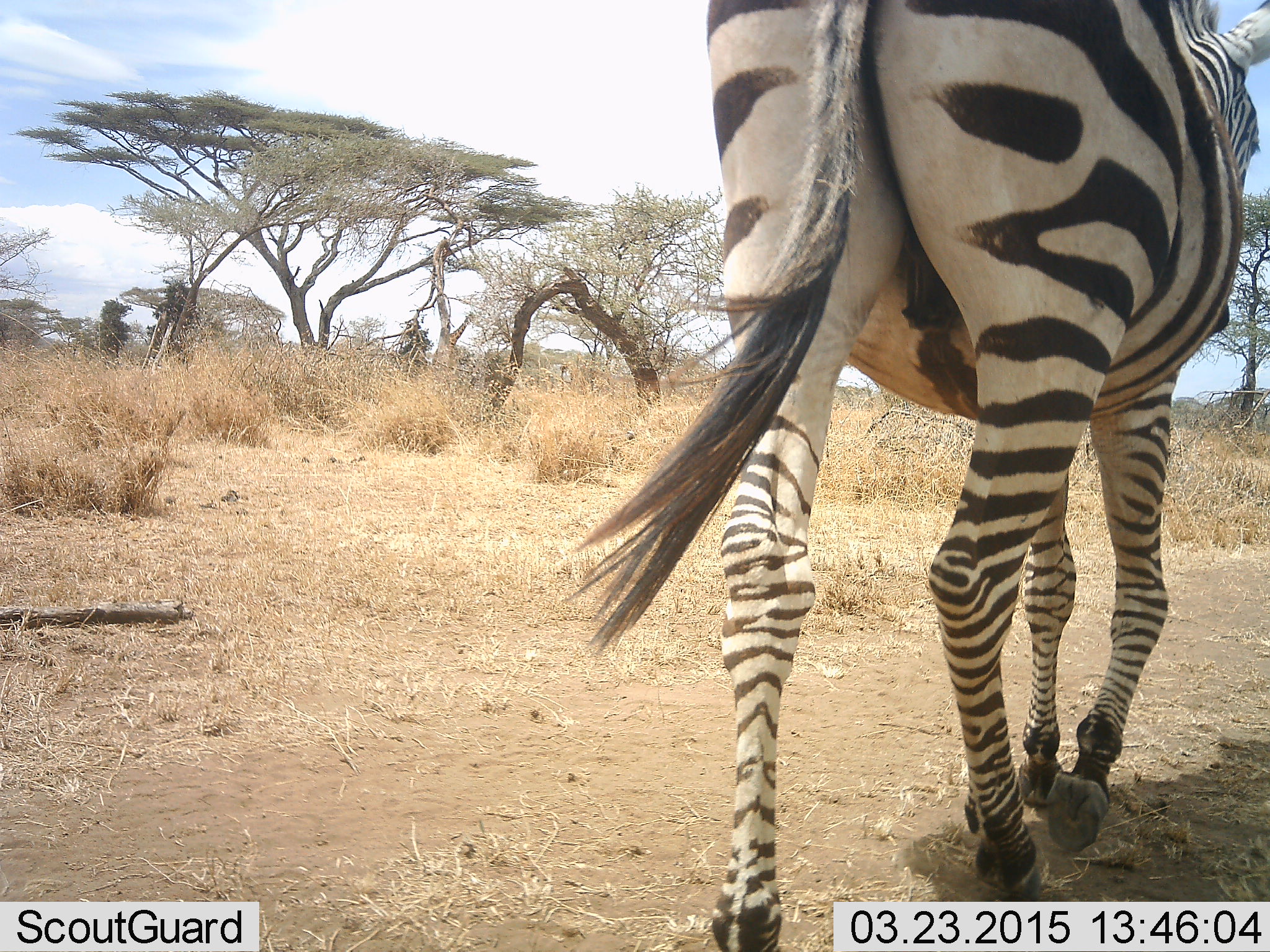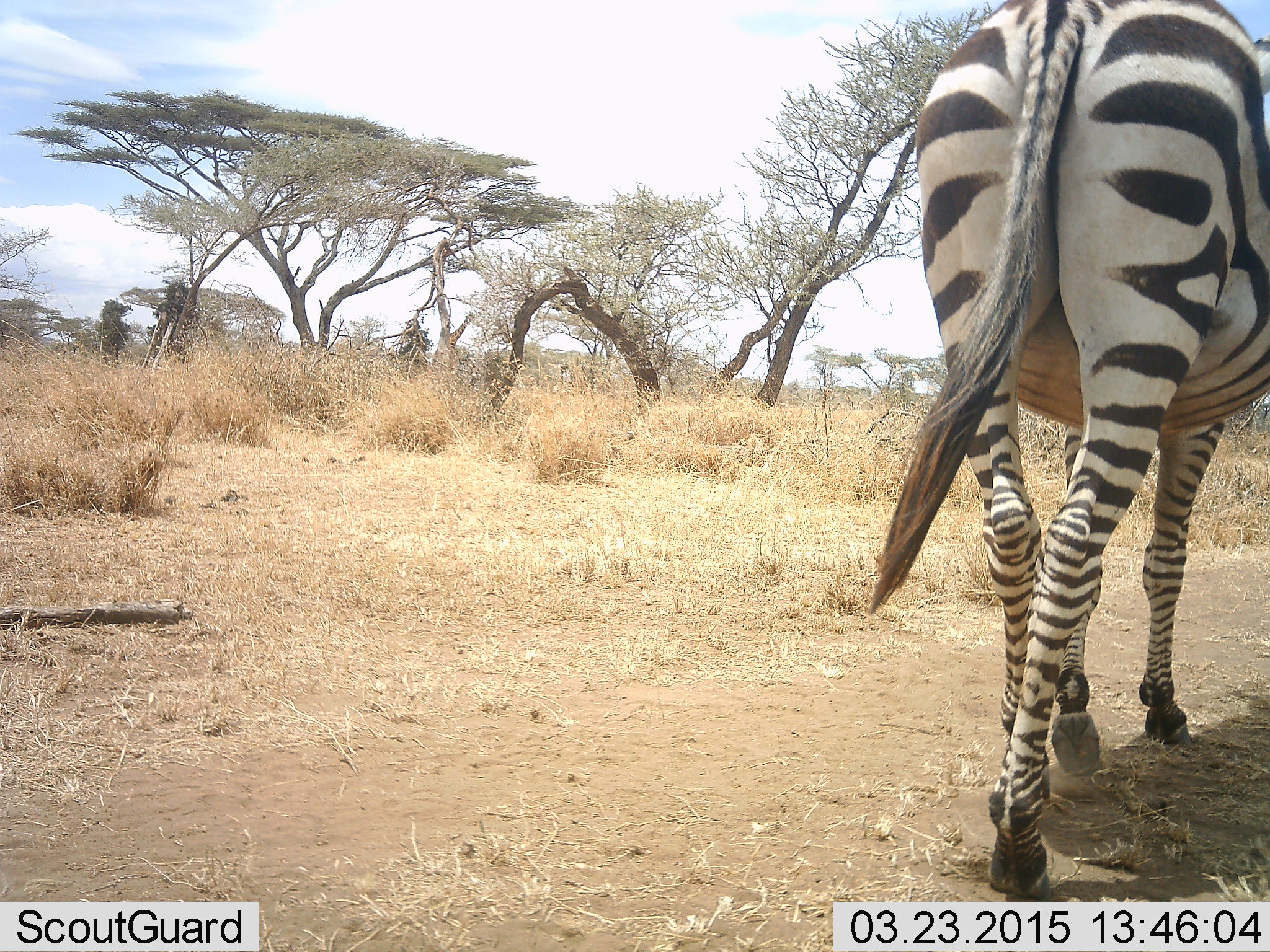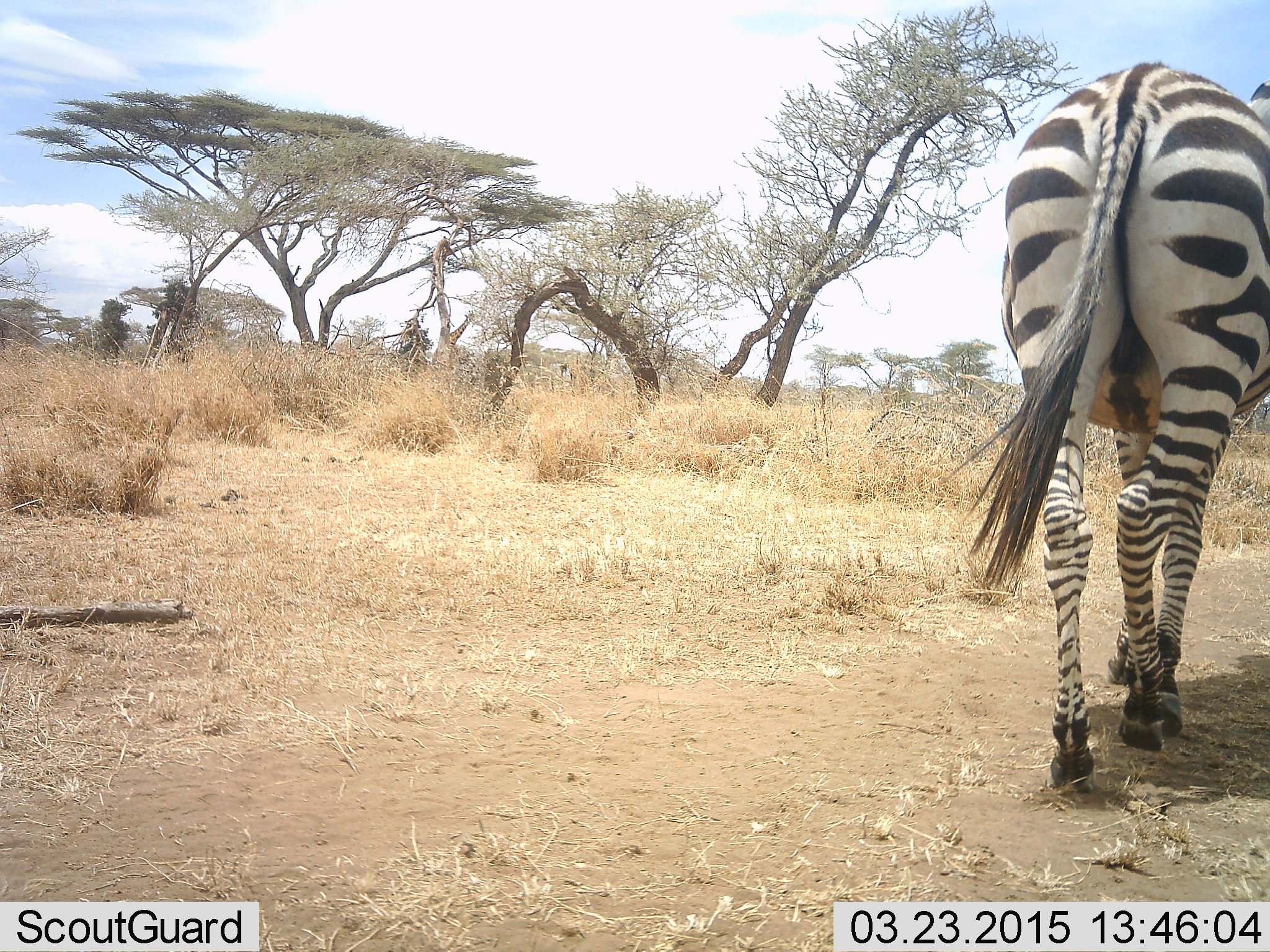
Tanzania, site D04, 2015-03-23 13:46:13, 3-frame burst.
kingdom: Animalia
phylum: Chordata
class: Mammalia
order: Perissodactyla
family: Equidae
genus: Equus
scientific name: Equus quagga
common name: plains zebra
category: zebra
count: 1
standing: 0%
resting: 0%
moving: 100%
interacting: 0%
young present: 0%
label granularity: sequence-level